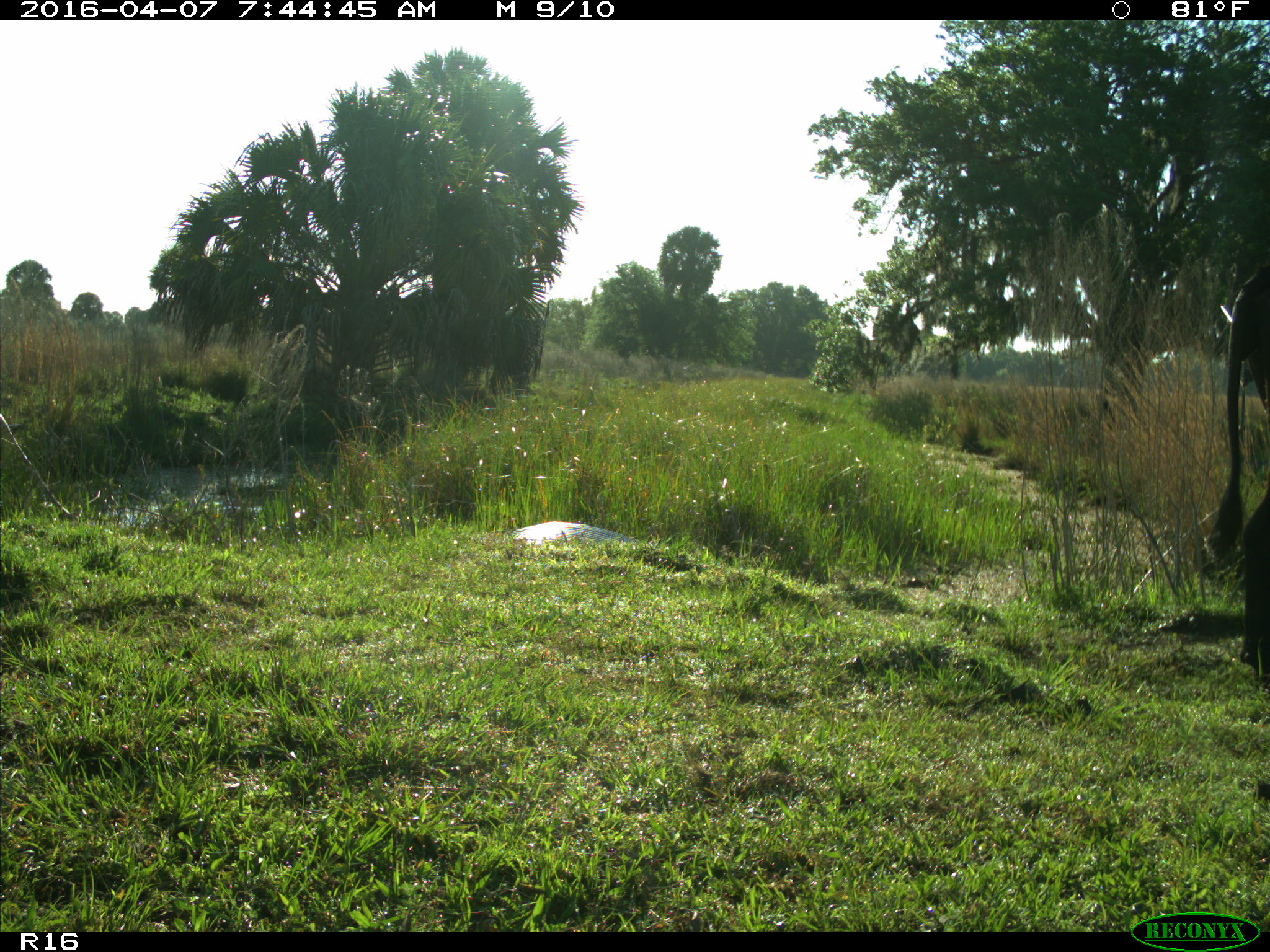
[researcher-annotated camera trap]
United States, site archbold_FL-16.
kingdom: Animalia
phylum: Chordata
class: Mammalia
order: Artiodactyla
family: Bovidae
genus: Bos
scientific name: Bos taurus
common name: domestic cow